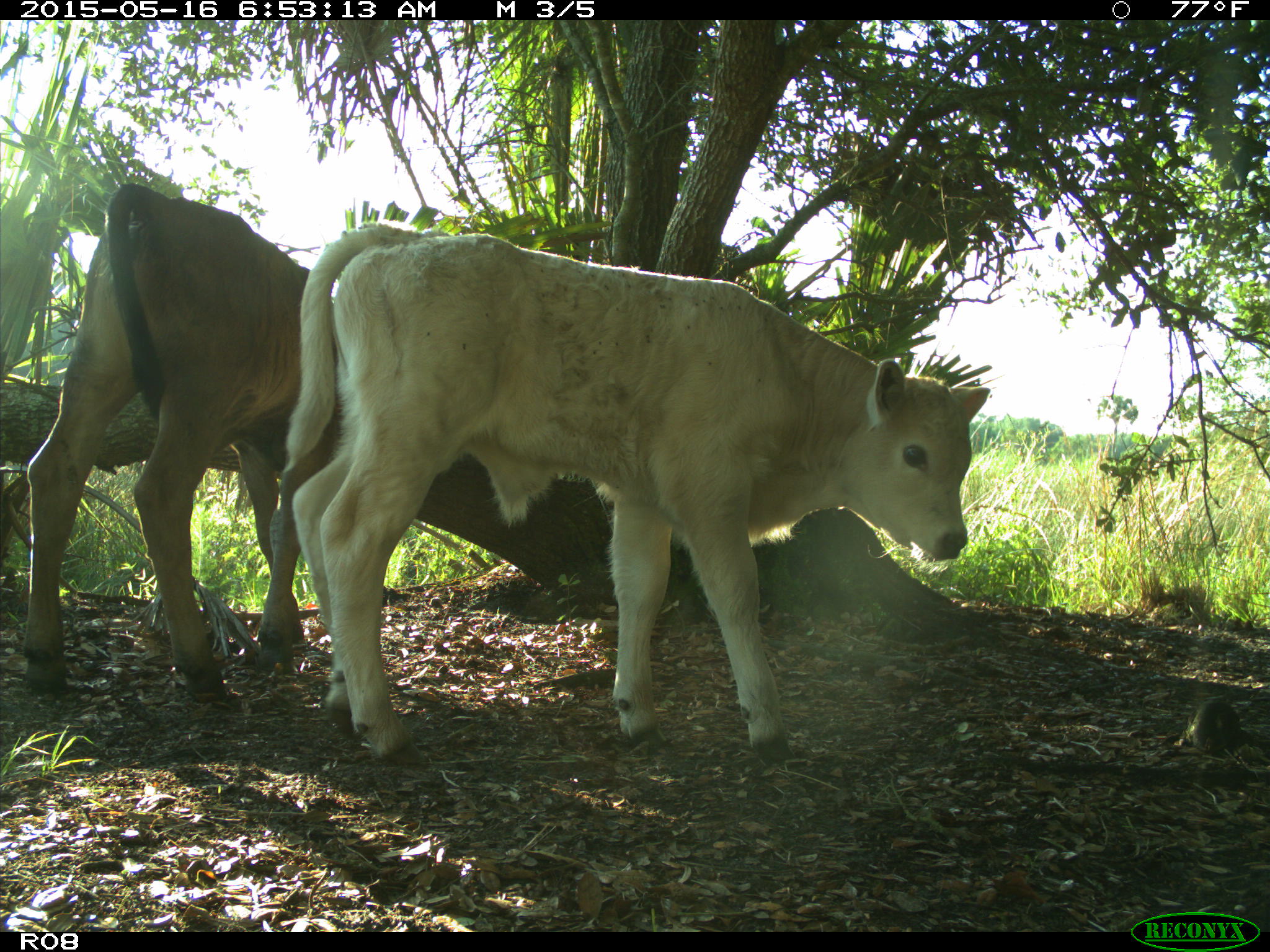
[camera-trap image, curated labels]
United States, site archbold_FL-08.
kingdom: Animalia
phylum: Chordata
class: Mammalia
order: Artiodactyla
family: Bovidae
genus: Bos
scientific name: Bos taurus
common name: domestic cow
Bos taurus (domestic cow).